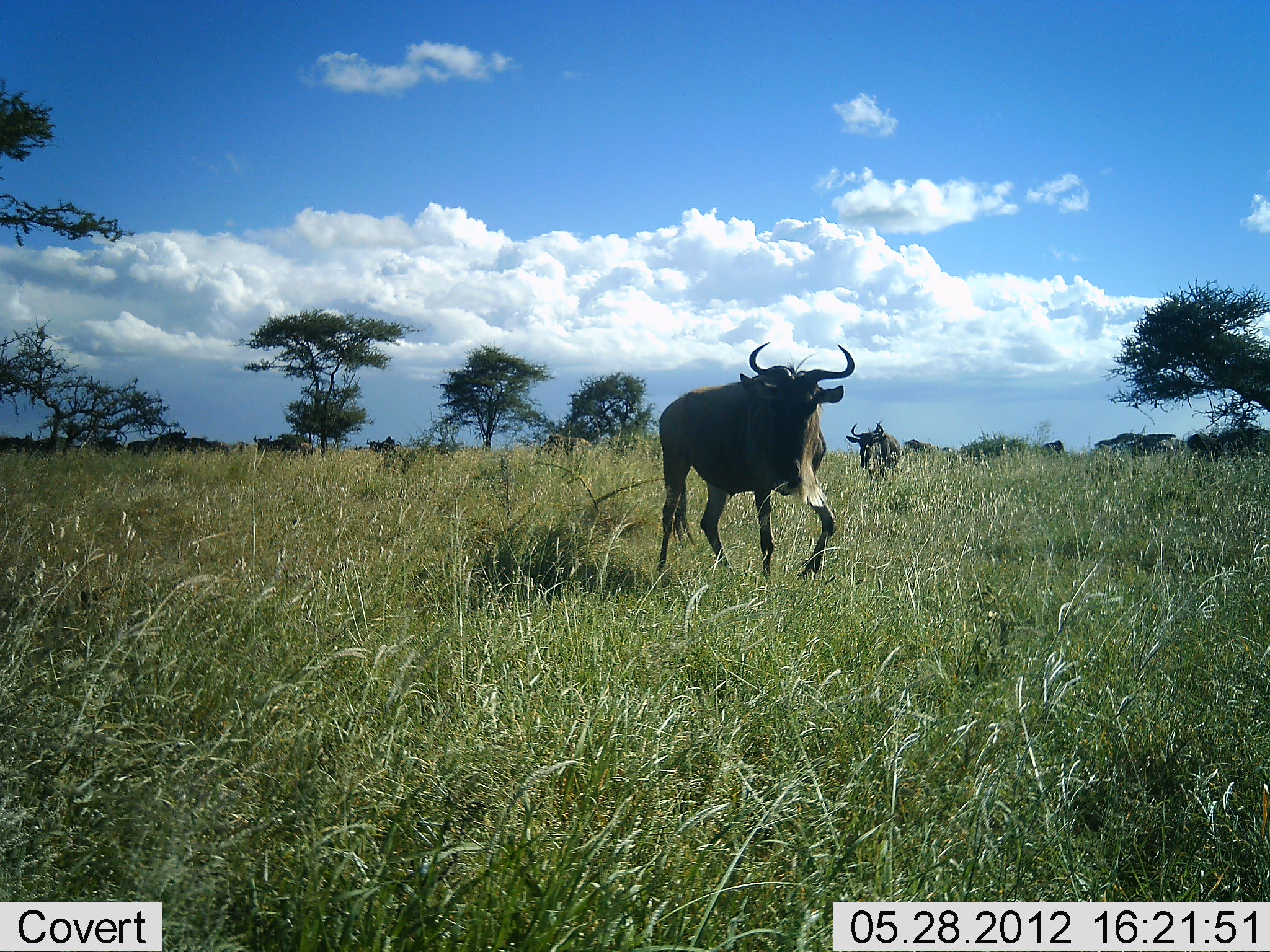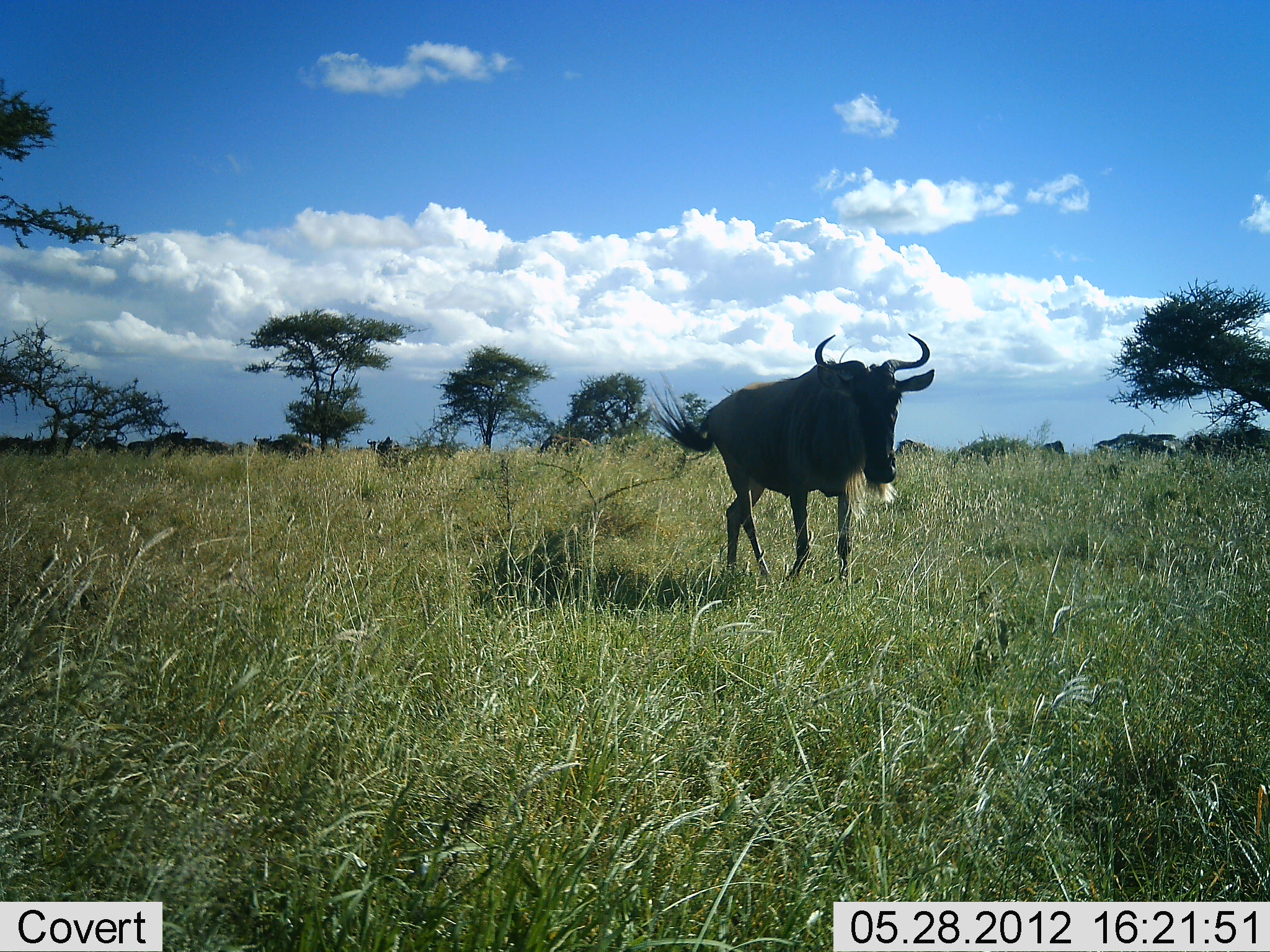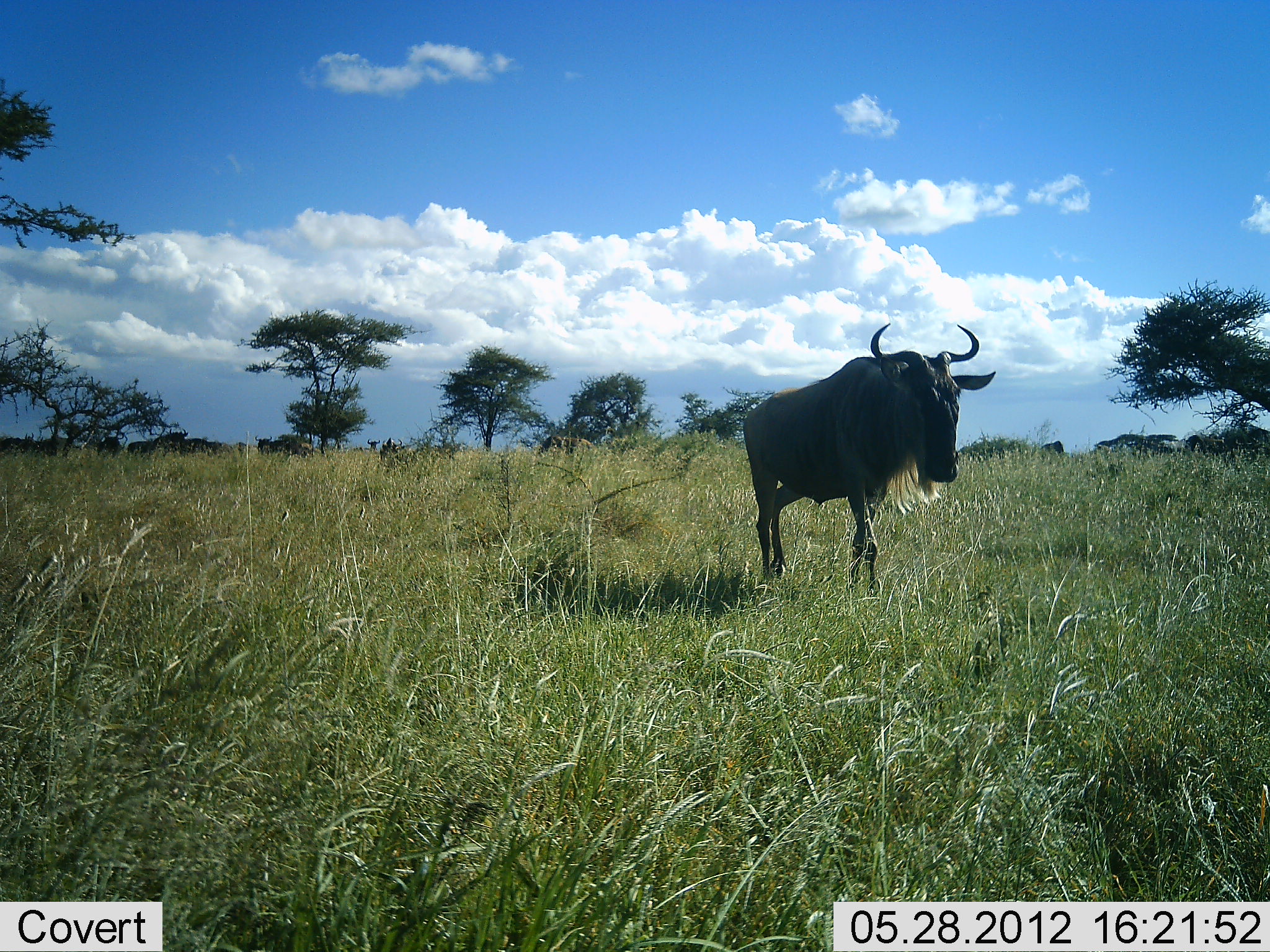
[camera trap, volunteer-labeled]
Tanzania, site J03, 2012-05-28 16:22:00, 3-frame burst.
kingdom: Animalia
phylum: Chordata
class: Mammalia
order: Artiodactyla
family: Bovidae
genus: Connochaetes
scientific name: Connochaetes taurinus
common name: blue wildebeest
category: wildebeest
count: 3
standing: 40%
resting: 0%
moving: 100%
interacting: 0%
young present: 0%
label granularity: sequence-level